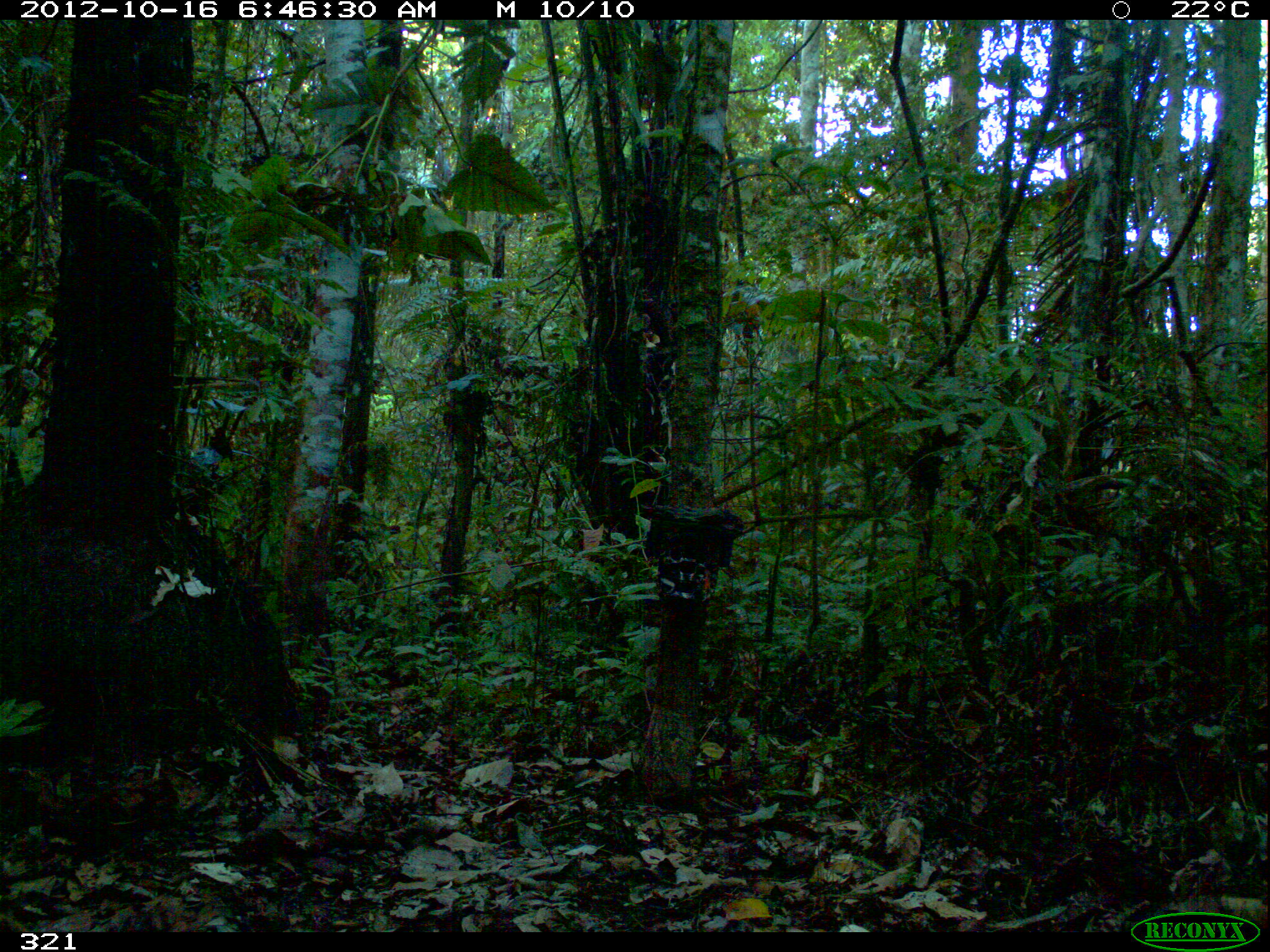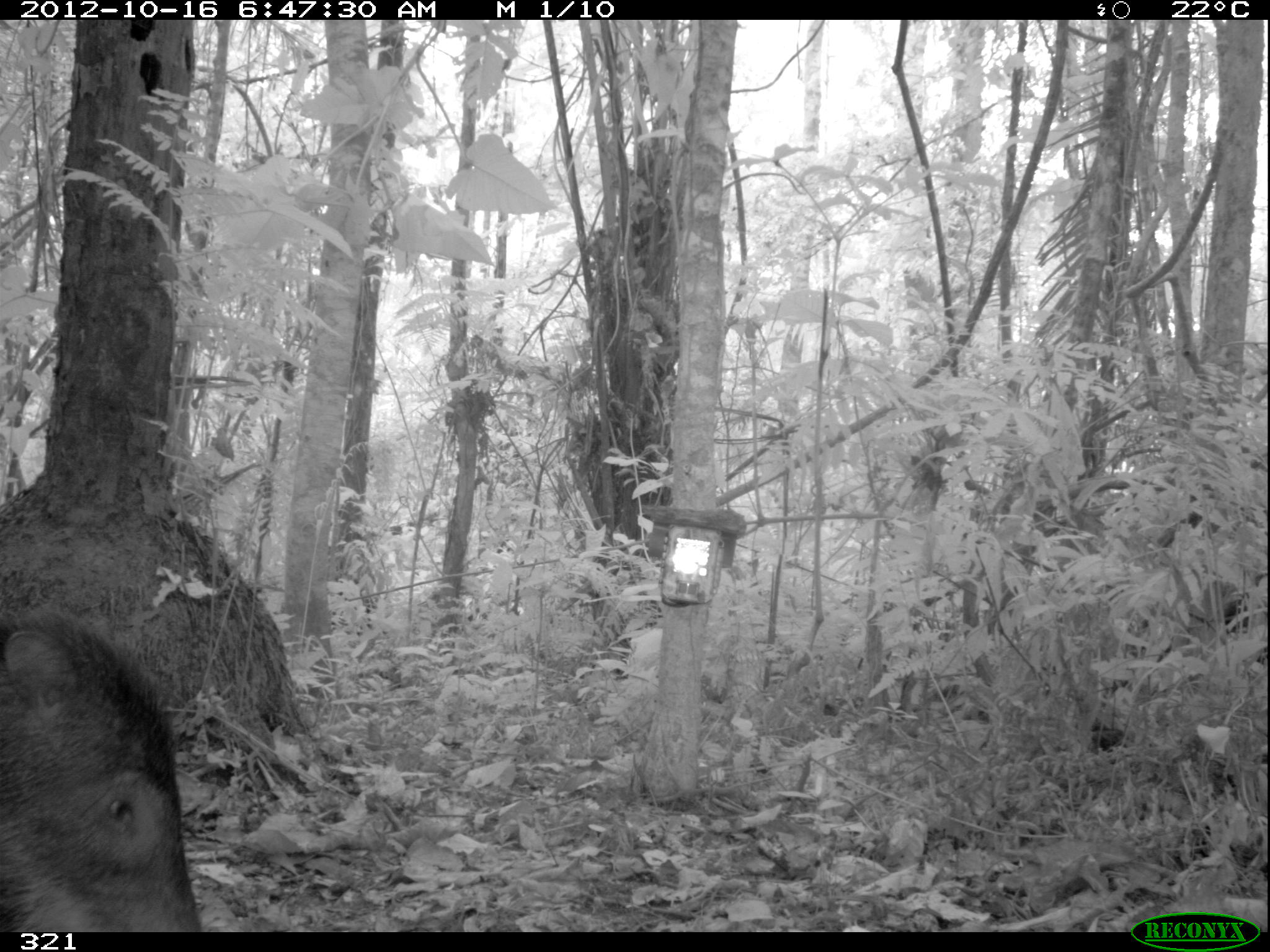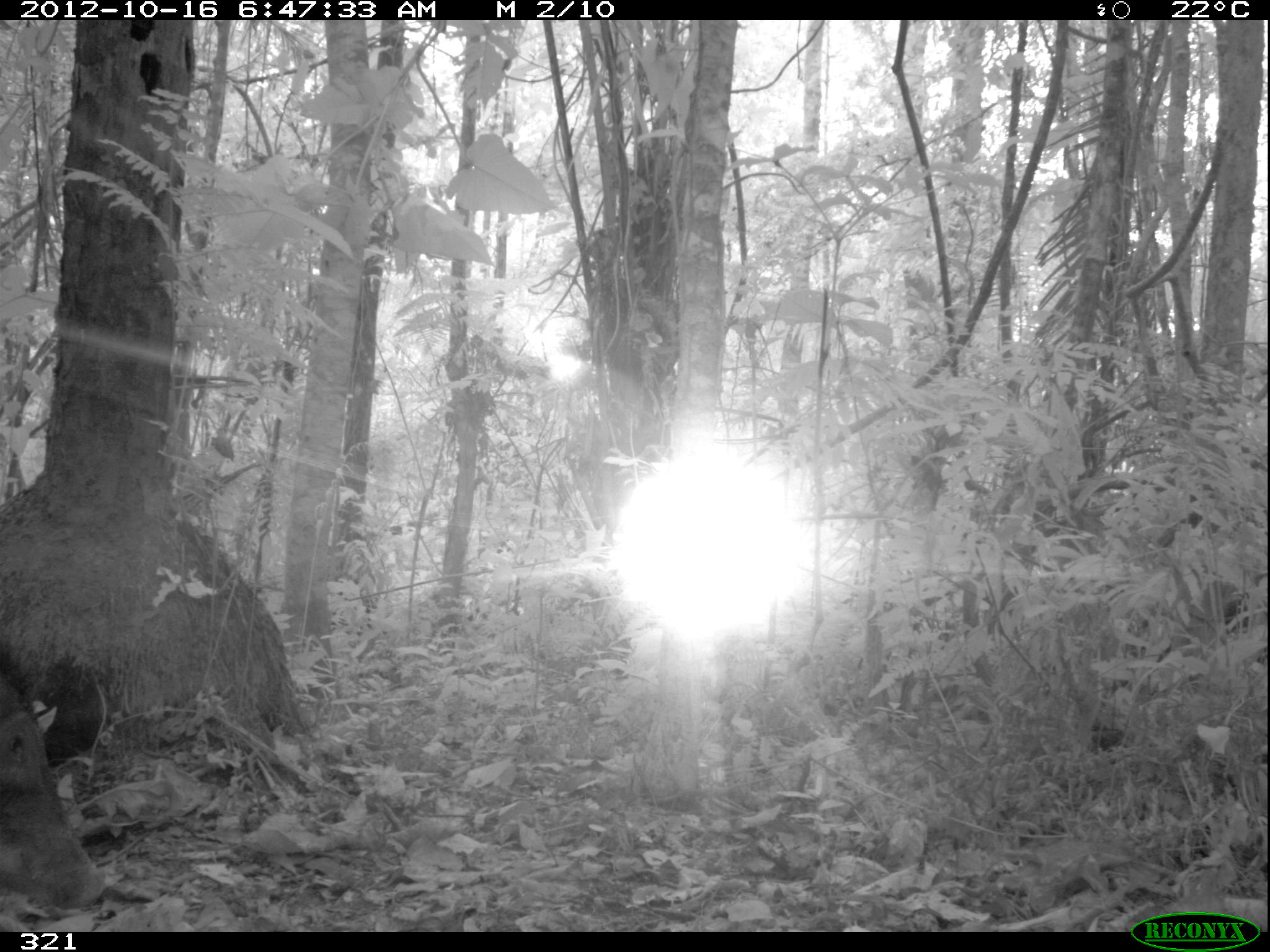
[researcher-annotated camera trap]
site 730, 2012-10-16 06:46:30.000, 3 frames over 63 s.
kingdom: Animalia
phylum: Chordata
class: Mammalia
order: Artiodactyla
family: Tayassuidae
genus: Tayassu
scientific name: Tayassu pecari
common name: white-lipped peccary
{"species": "Tayassu pecari (white-lipped peccary)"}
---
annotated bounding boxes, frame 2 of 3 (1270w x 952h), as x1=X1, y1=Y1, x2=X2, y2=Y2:
tayassu pecari: x1=0, y1=609, x2=200, y2=932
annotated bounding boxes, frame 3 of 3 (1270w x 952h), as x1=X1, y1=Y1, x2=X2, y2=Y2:
tayassu pecari: x1=0, y1=672, x2=105, y2=909